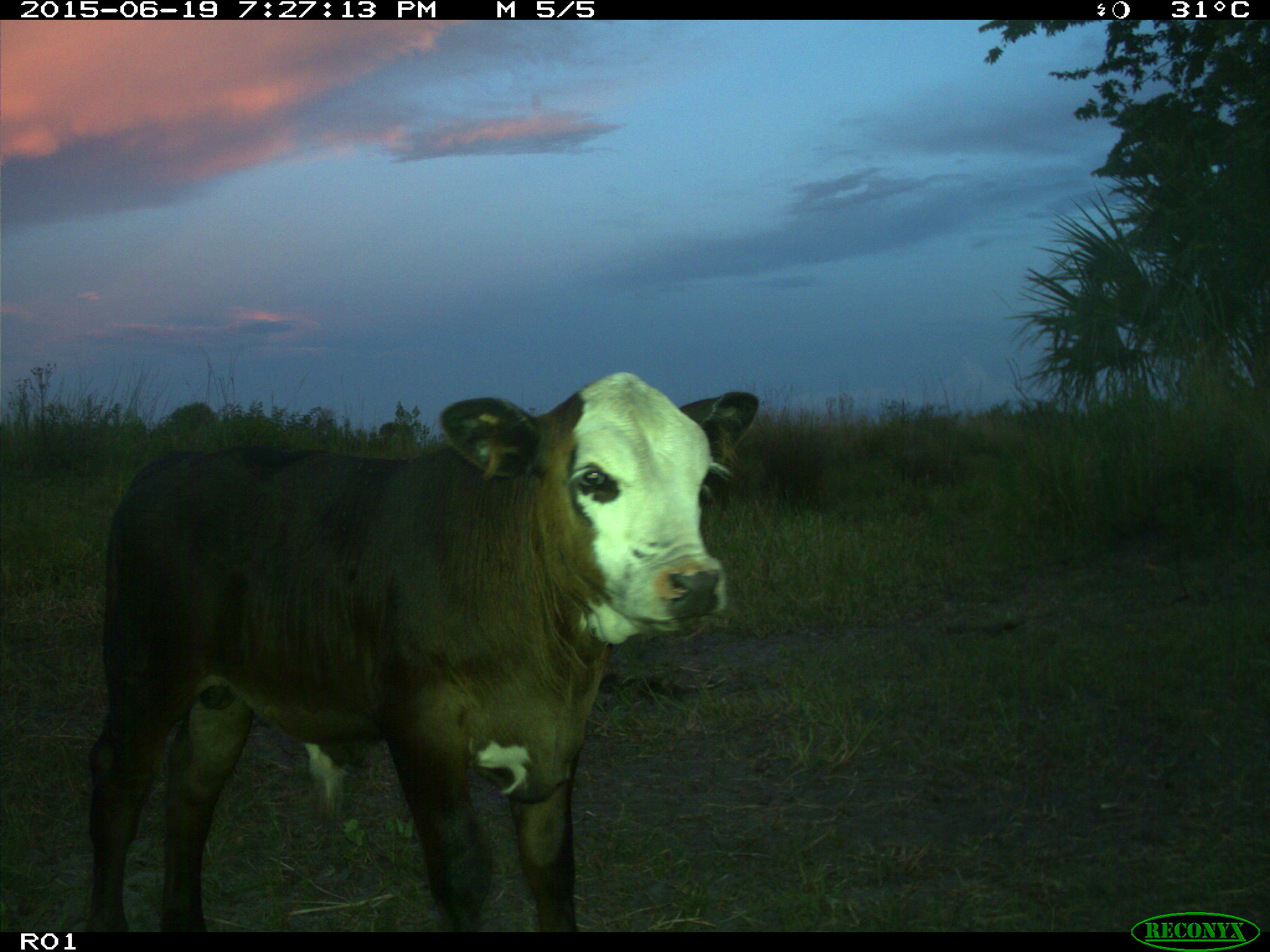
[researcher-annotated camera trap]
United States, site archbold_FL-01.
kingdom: Animalia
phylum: Chordata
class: Mammalia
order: Artiodactyla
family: Bovidae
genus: Bos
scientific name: Bos taurus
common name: domestic cow